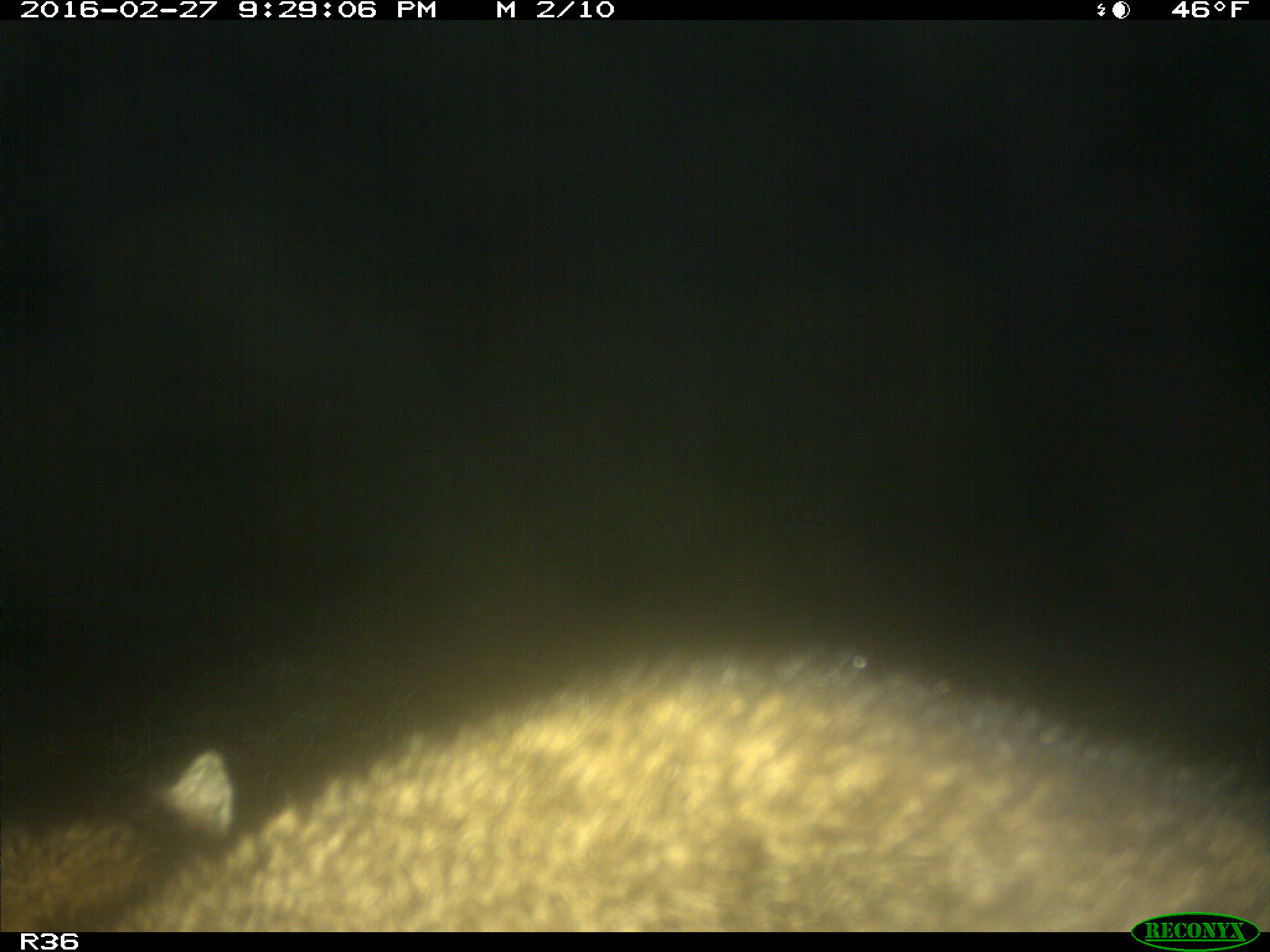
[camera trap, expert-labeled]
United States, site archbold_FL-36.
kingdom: Animalia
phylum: Chordata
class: Mammalia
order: Carnivora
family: Procyonidae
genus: Procyon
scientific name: Procyon lotor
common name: common raccoon